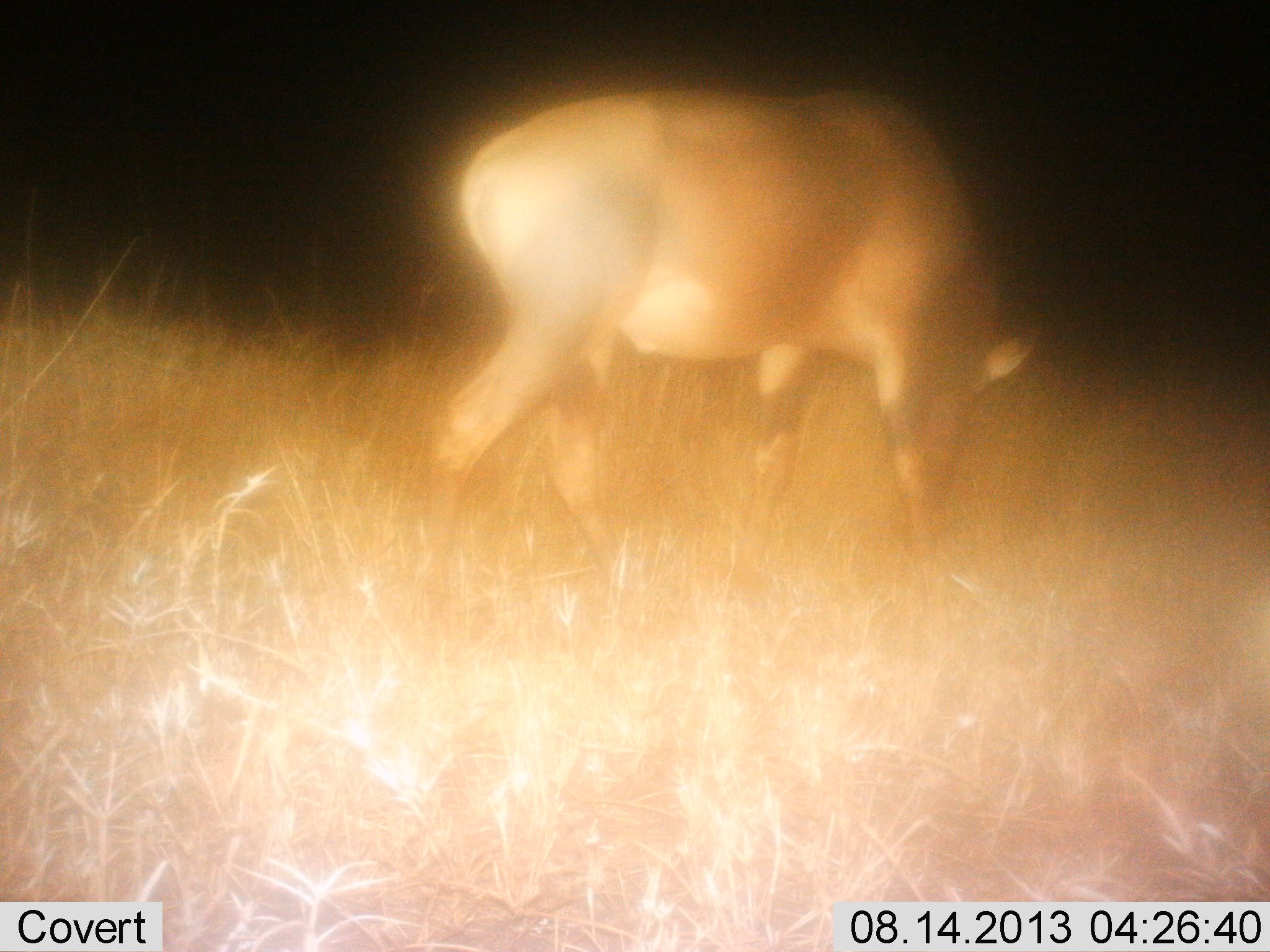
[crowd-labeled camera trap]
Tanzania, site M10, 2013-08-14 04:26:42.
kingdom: Animalia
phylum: Chordata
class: Mammalia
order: Artiodactyla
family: Bovidae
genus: Damaliscus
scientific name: Damaliscus lunatus jimela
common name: topi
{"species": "topi (Damaliscus lunatus jimela)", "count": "1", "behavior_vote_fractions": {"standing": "18%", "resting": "0%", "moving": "6%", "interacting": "0%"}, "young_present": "0%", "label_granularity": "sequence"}